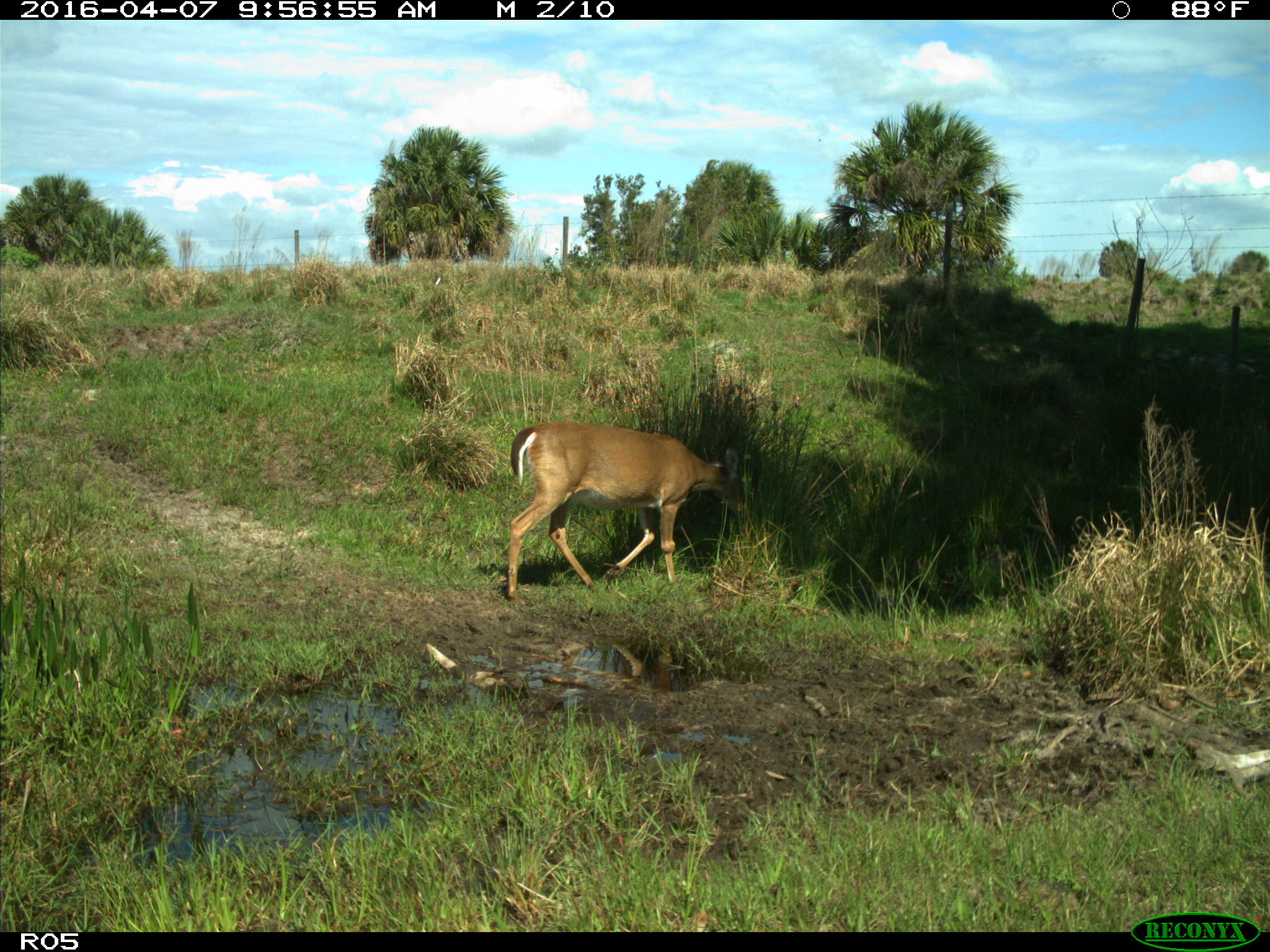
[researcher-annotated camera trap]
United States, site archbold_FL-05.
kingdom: Animalia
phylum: Chordata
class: Mammalia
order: Artiodactyla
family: Cervidae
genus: Odocoileus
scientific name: Odocoileus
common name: deer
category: unidentified deer